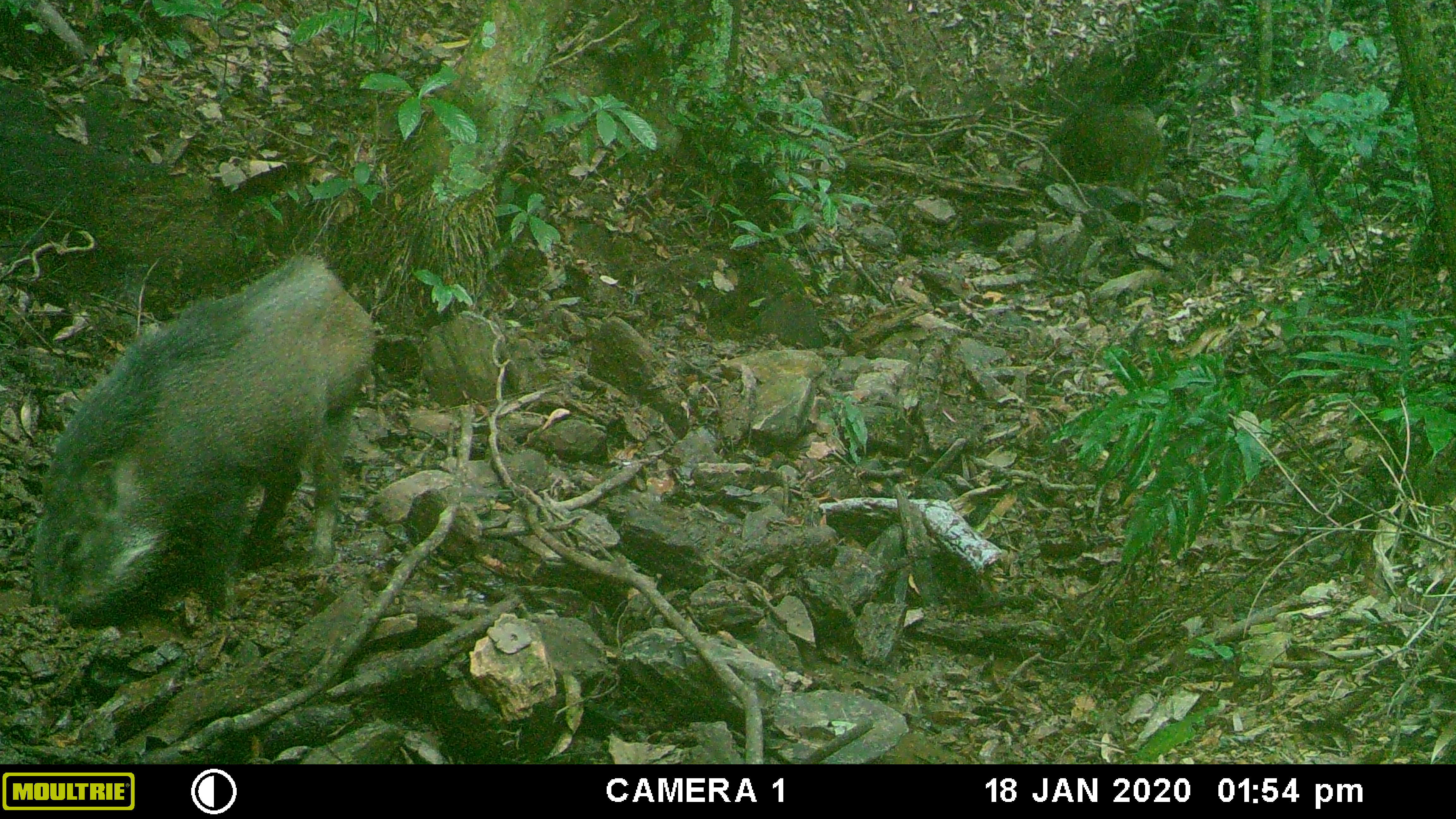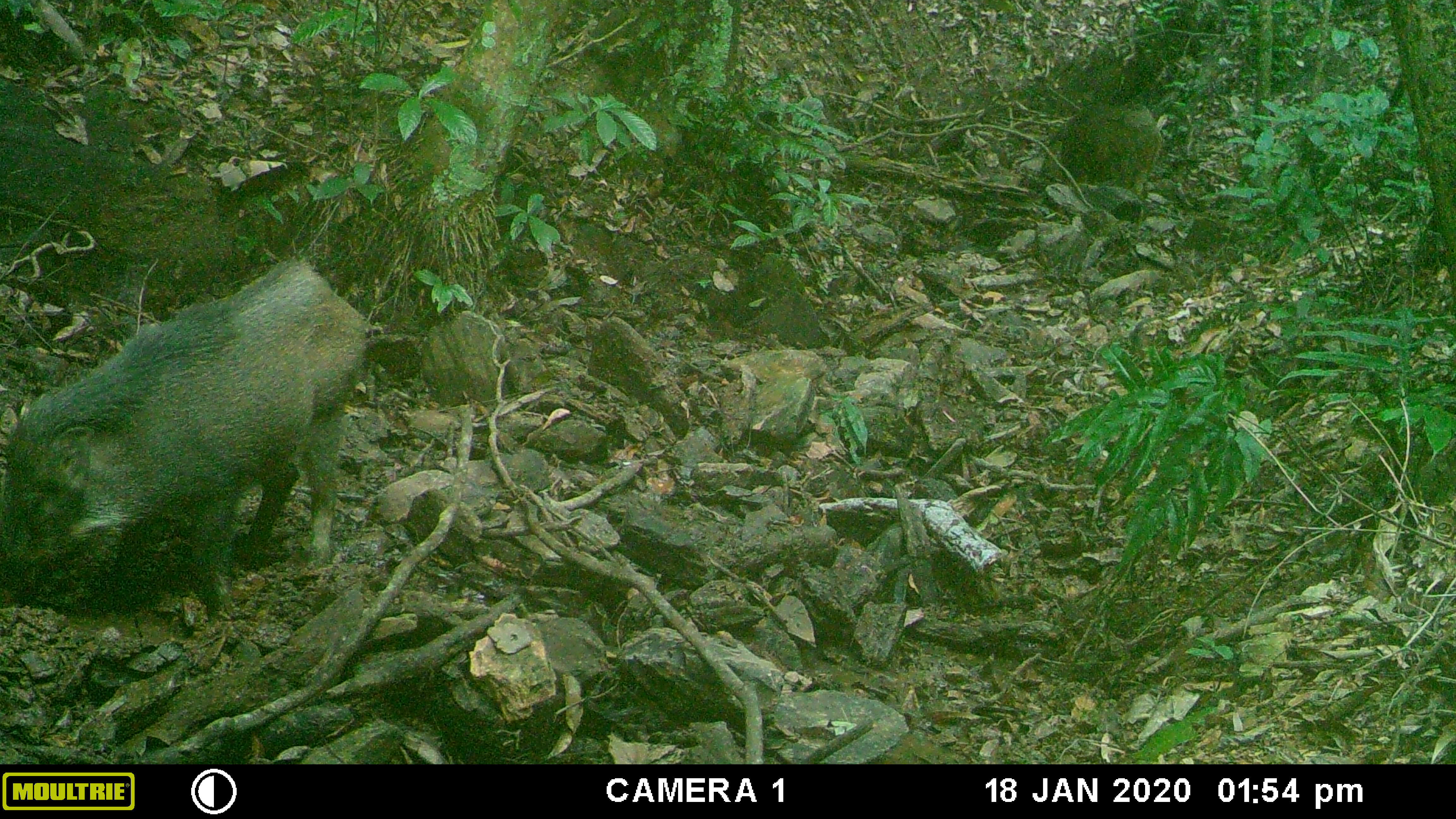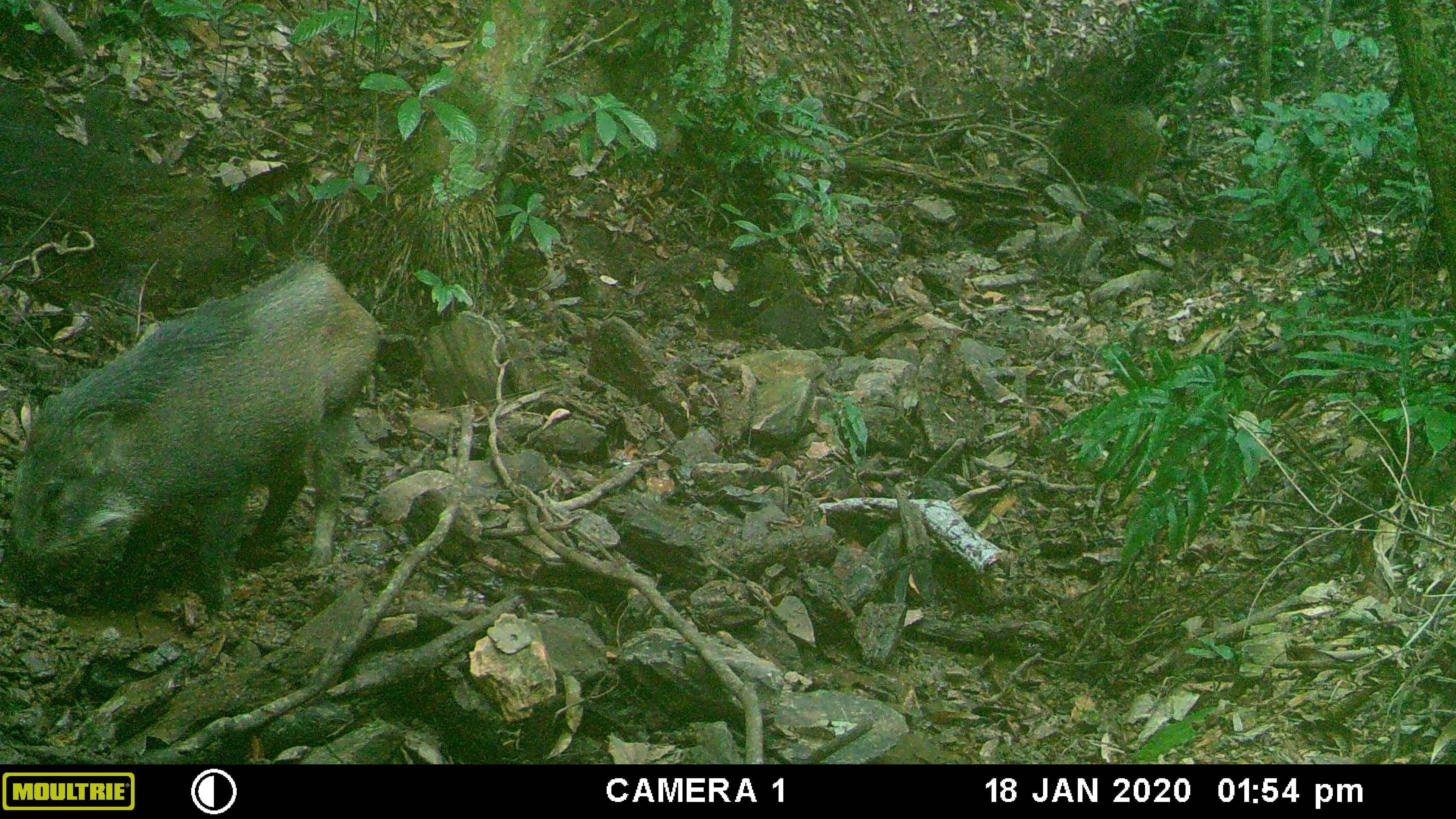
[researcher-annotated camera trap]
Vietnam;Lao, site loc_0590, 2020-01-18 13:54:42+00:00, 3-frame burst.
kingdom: Animalia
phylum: Chordata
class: Mammalia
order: Artiodactyla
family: Suidae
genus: Sus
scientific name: Sus scrofa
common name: eurasian wild pig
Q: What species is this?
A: Eurasian wild pig (Sus scrofa).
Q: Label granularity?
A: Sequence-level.